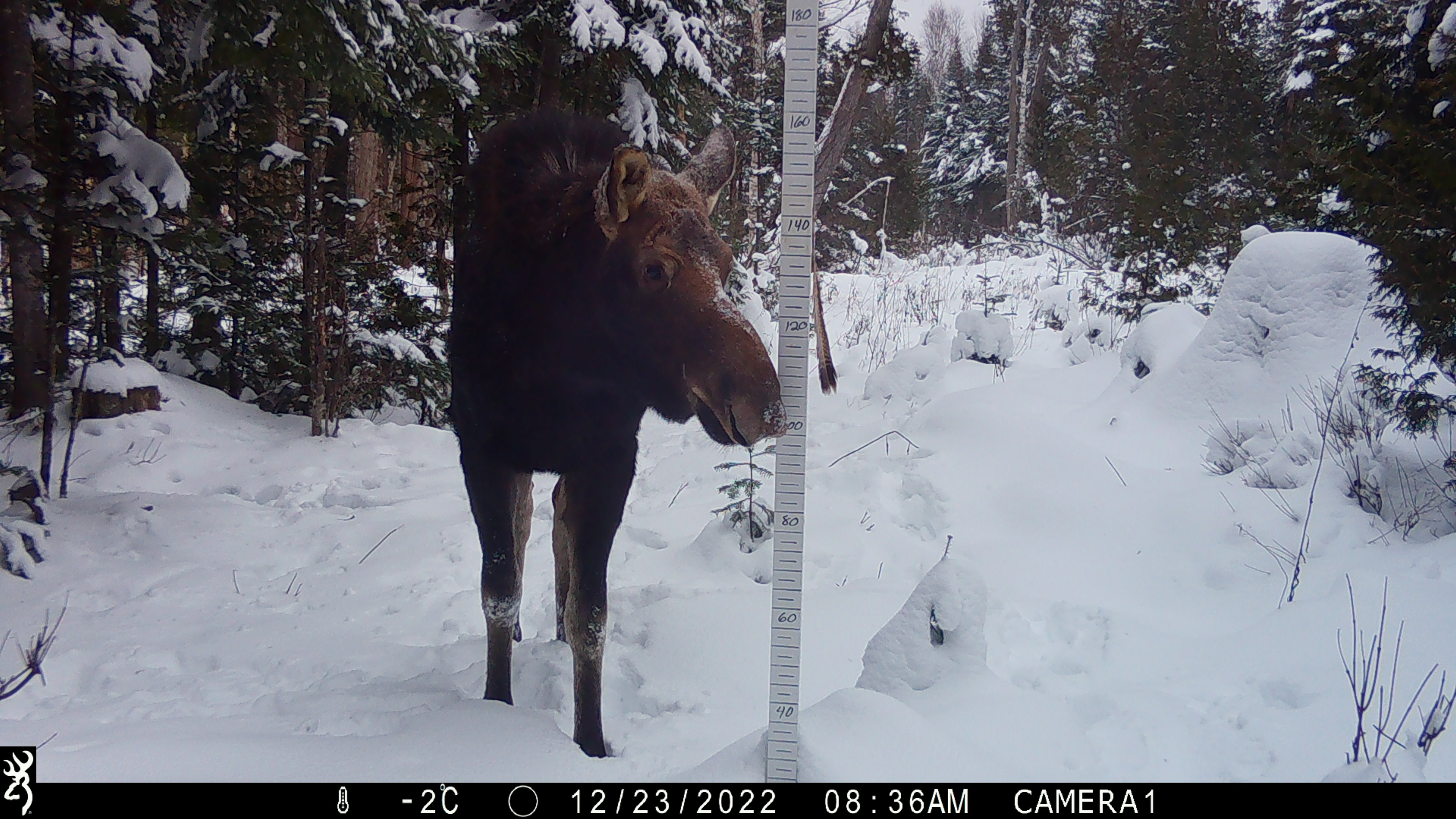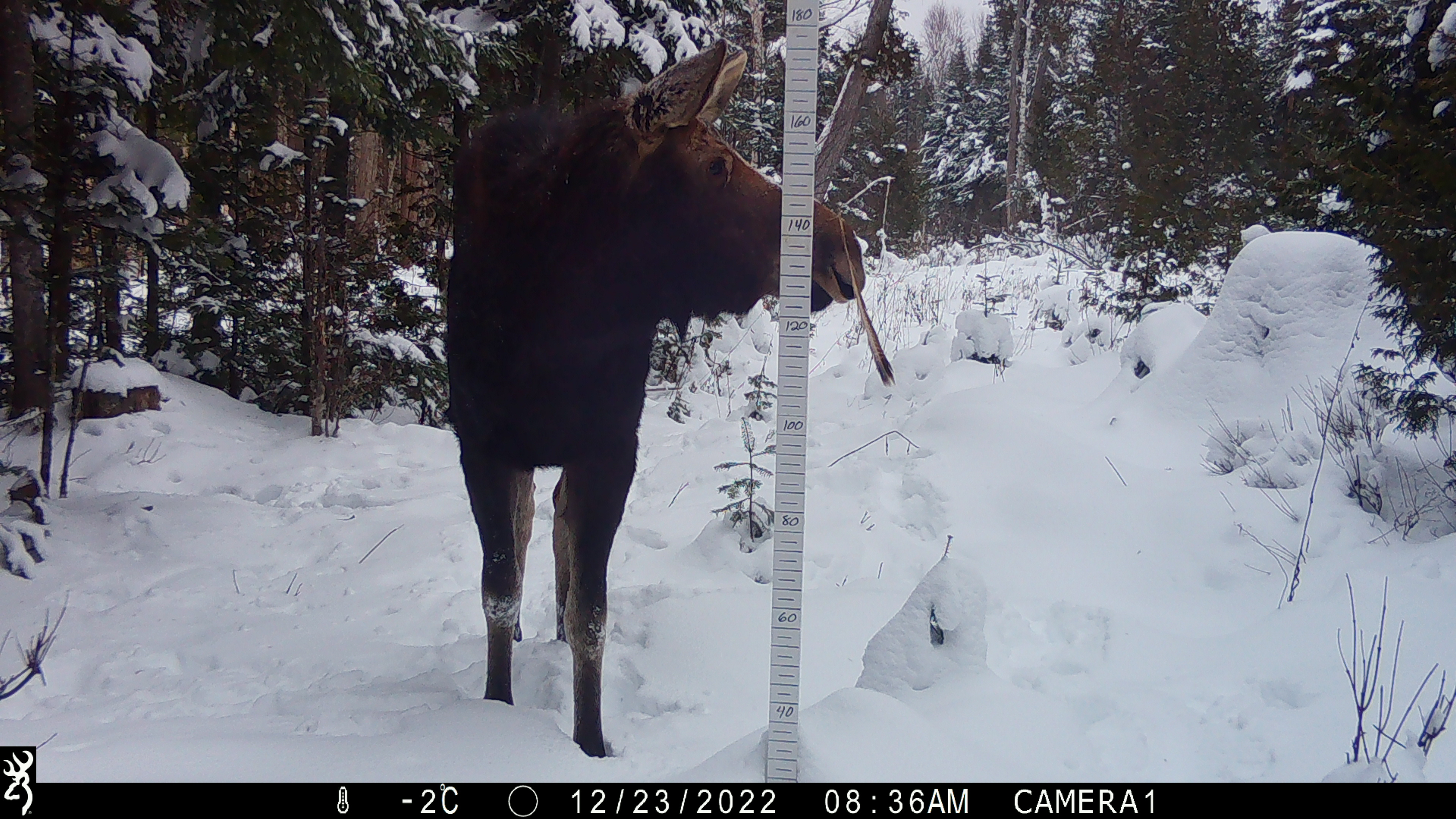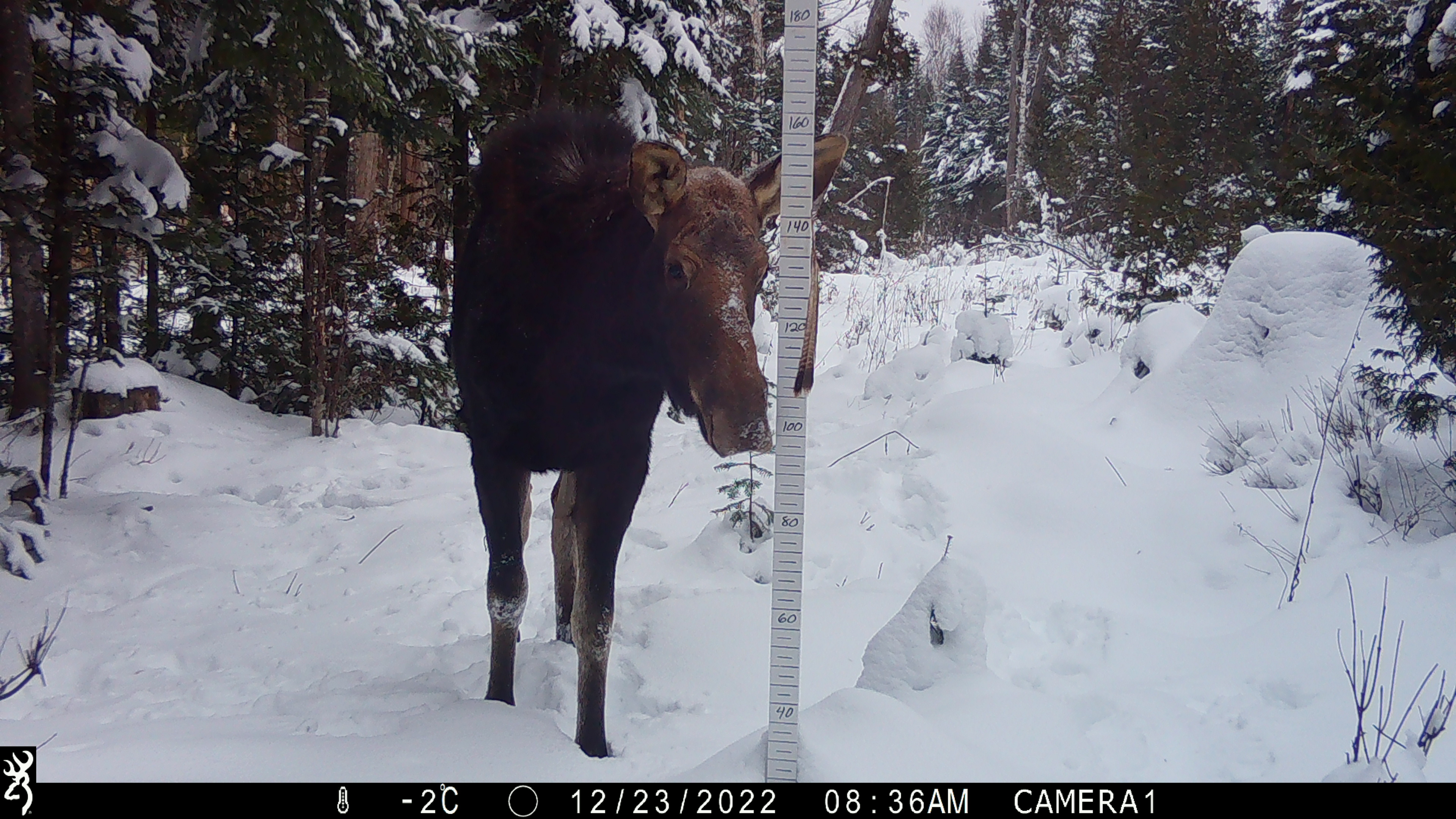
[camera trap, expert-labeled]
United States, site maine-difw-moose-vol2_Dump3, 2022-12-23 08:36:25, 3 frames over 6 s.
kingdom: Animalia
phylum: Chordata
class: Mammalia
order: Artiodactyla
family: Cervidae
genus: Alces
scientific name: Alces alces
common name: moose